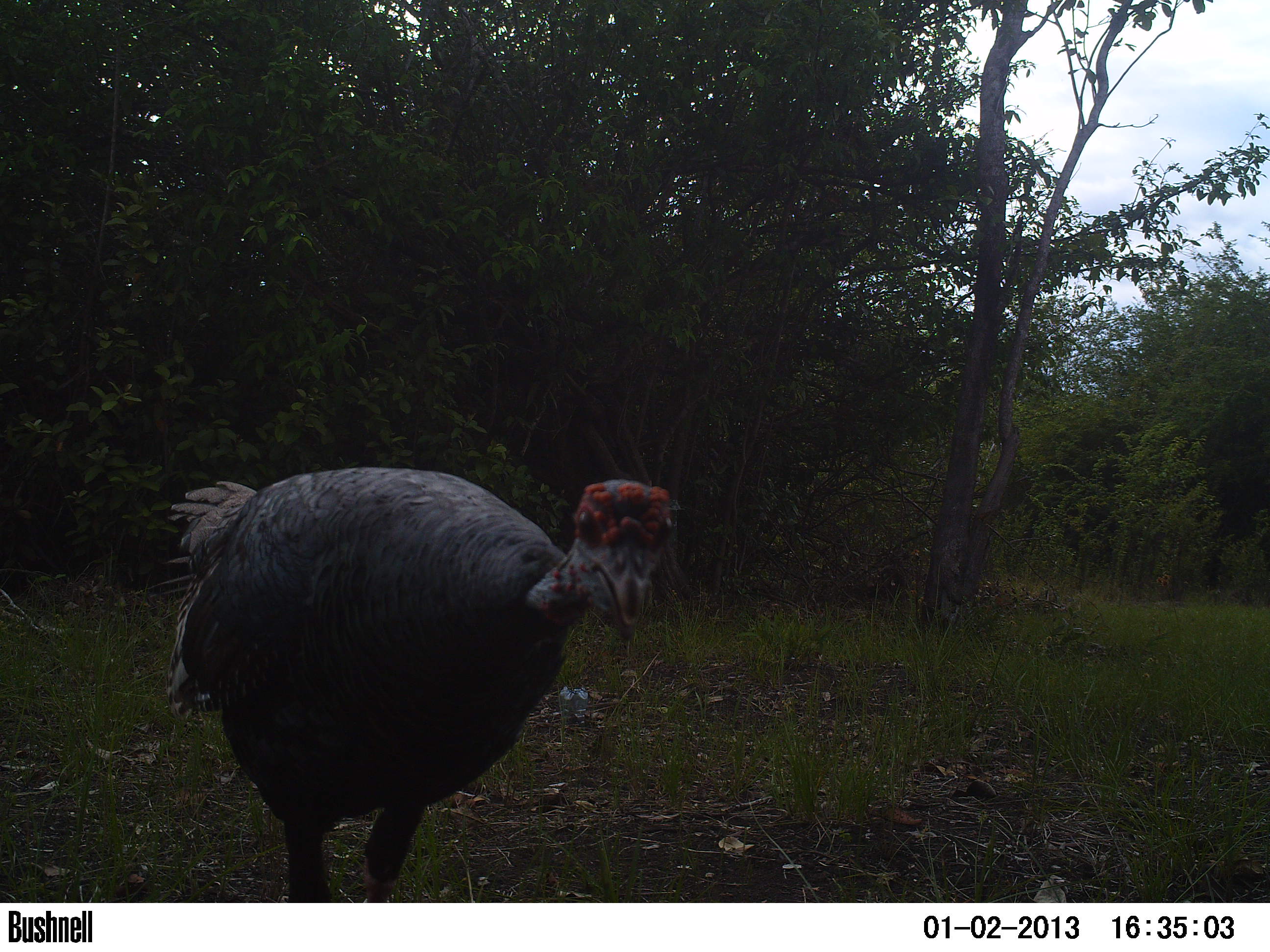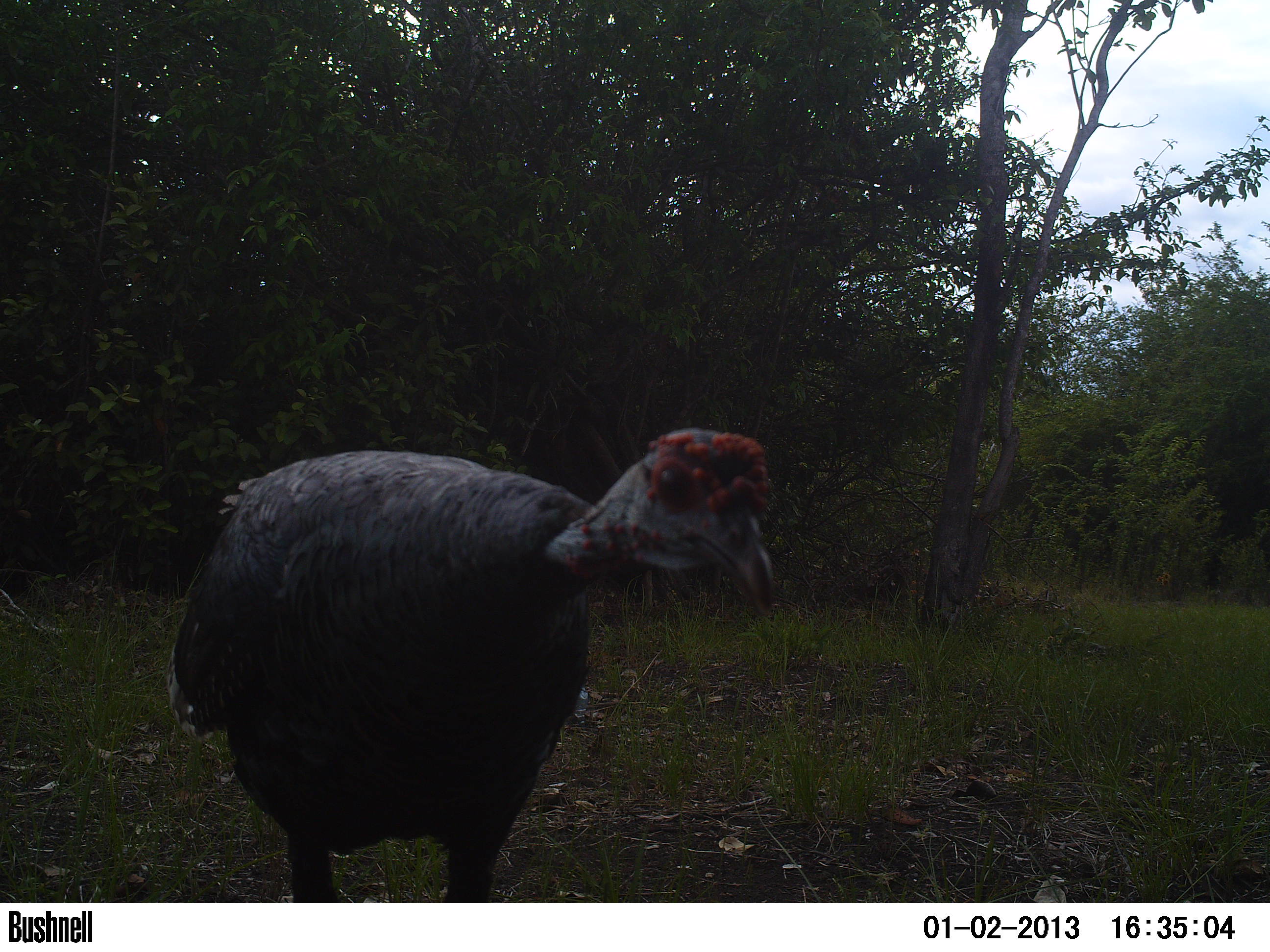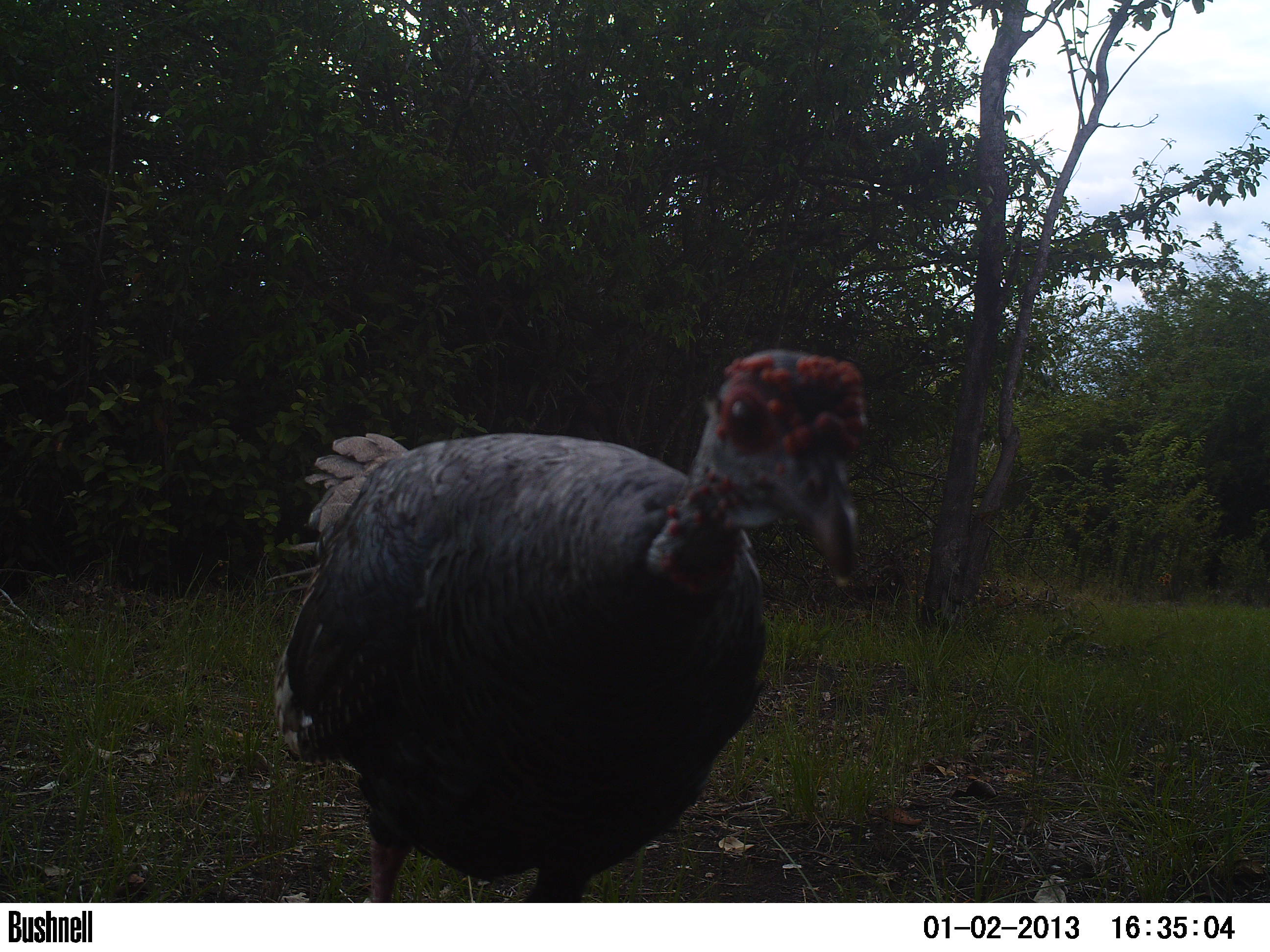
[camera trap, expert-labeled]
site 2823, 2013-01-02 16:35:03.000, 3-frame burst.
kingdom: Animalia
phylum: Chordata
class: Aves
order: Galliformes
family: Phasianidae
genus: Meleagris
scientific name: Meleagris ocellata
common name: ocellated turkey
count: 1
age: adult